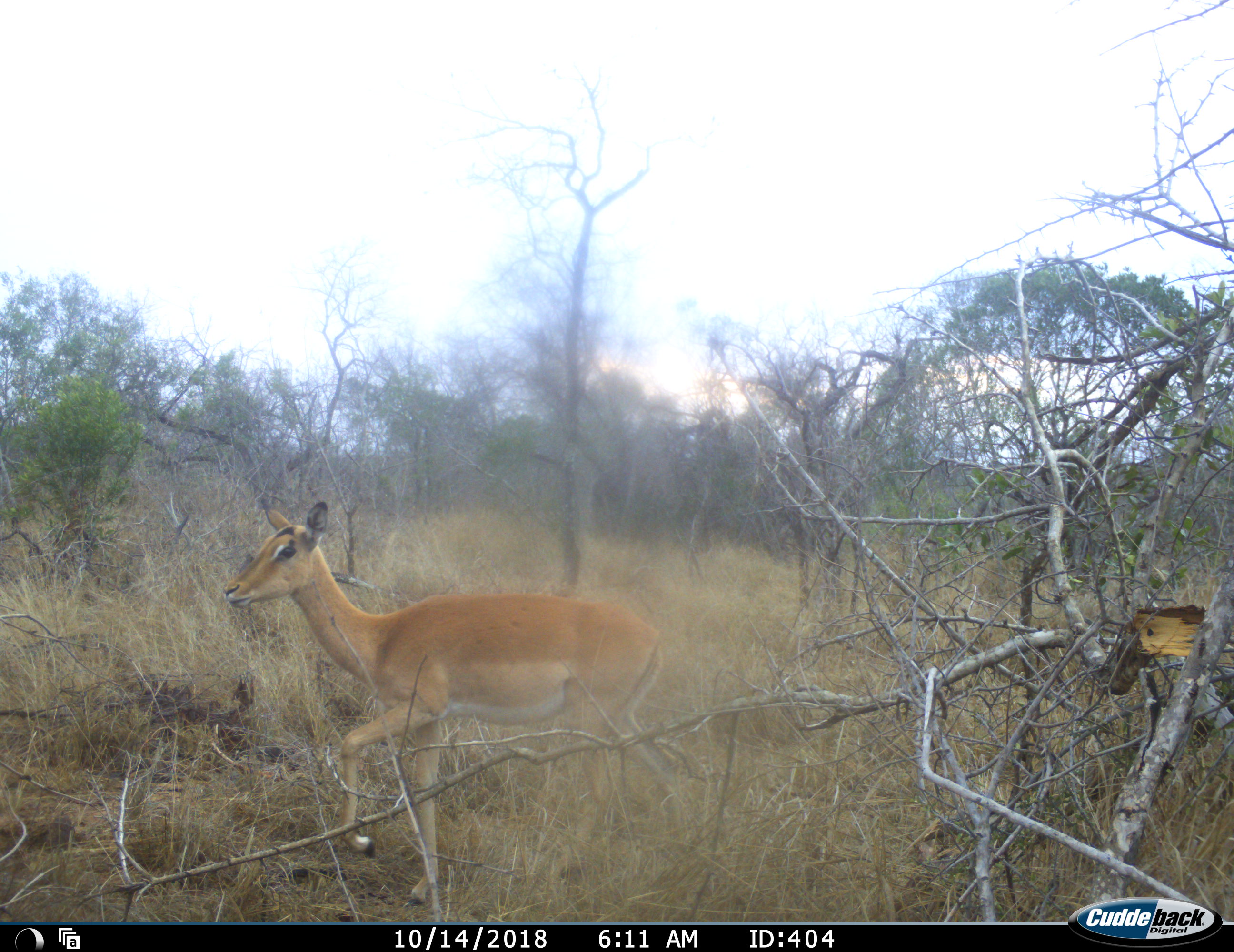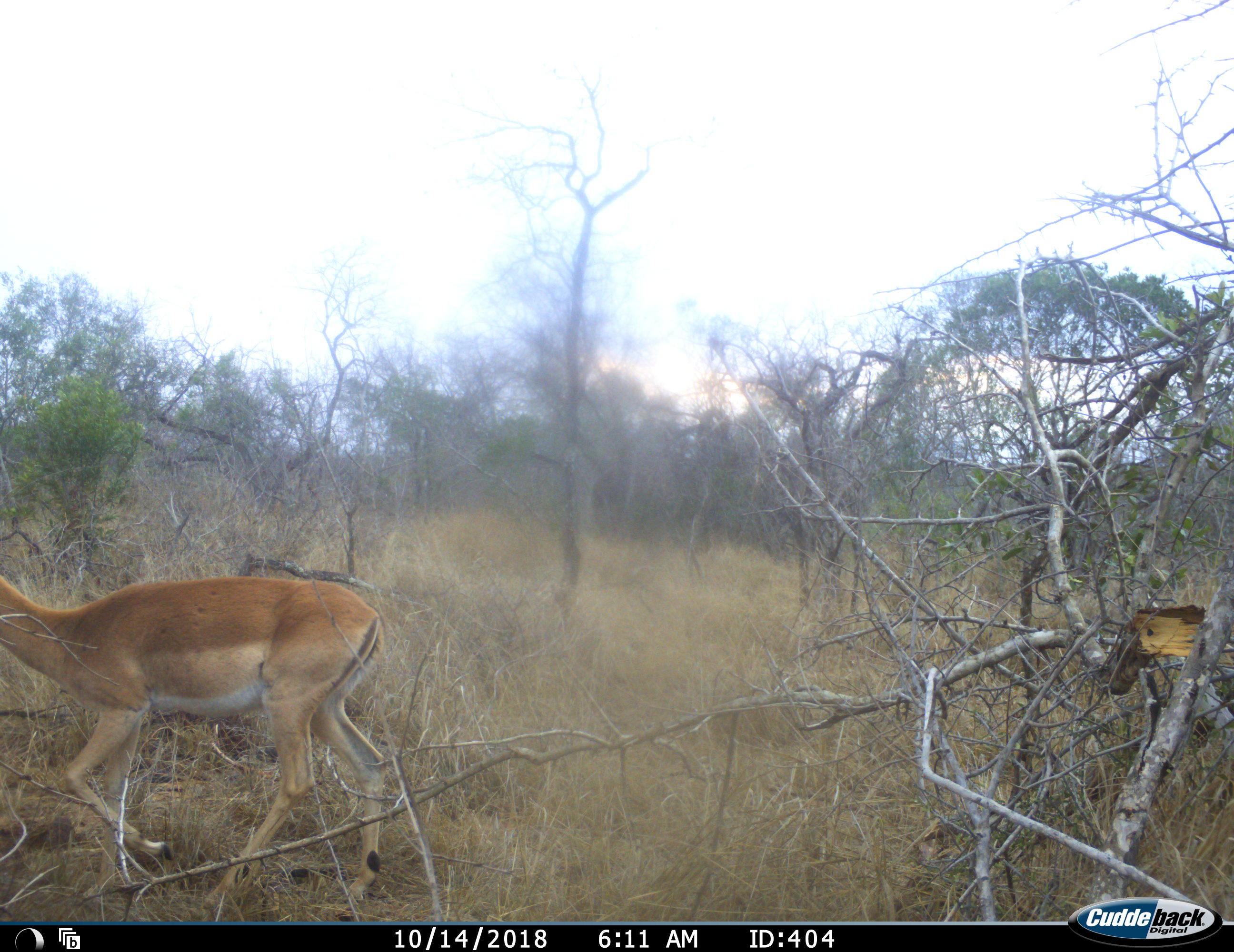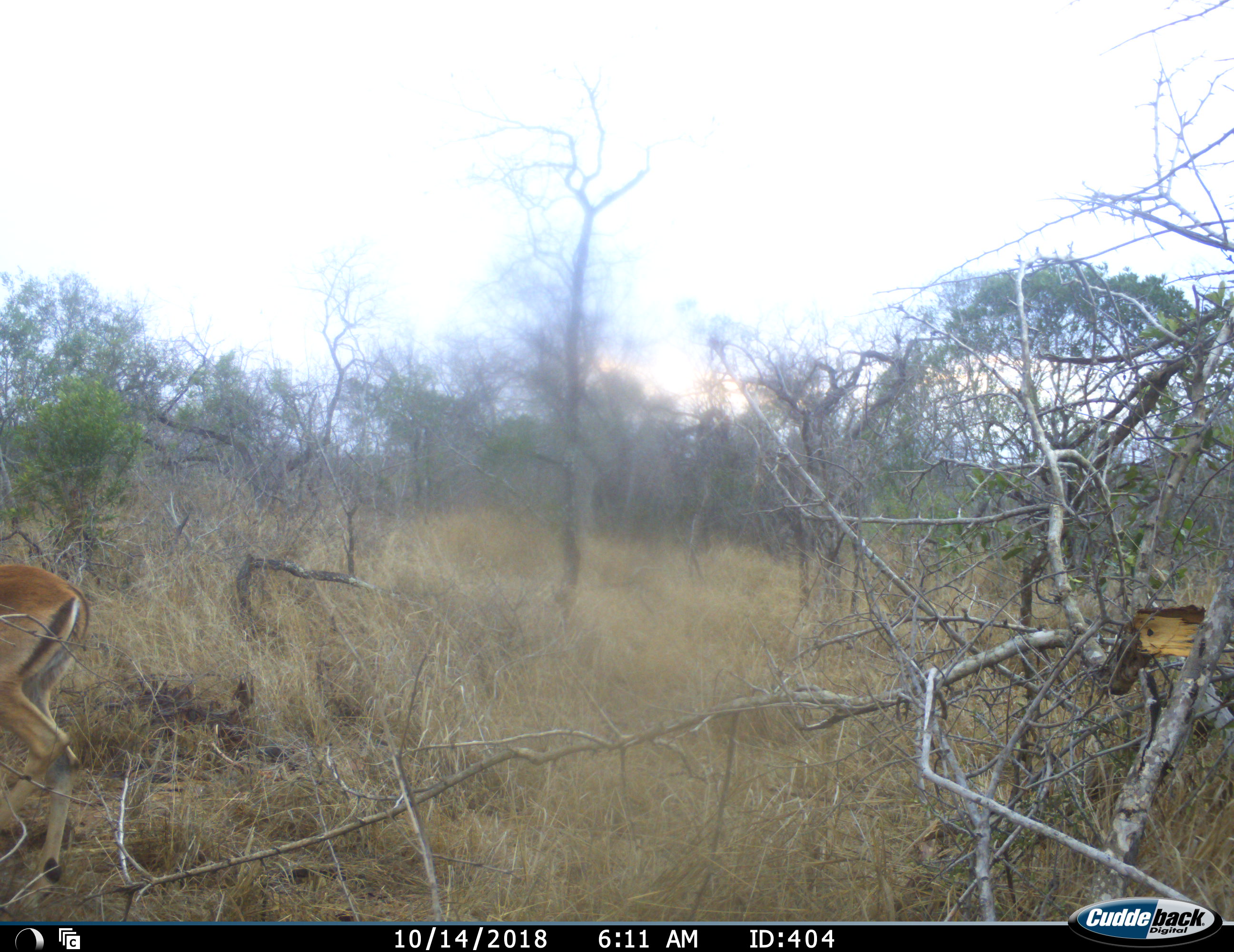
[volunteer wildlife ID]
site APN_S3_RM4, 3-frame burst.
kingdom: Animalia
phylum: Chordata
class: Mammalia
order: Artiodactyla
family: Bovidae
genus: Aepyceros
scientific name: Aepyceros melampus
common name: impala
Impala (Aepyceros melampus), count 1. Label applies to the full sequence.